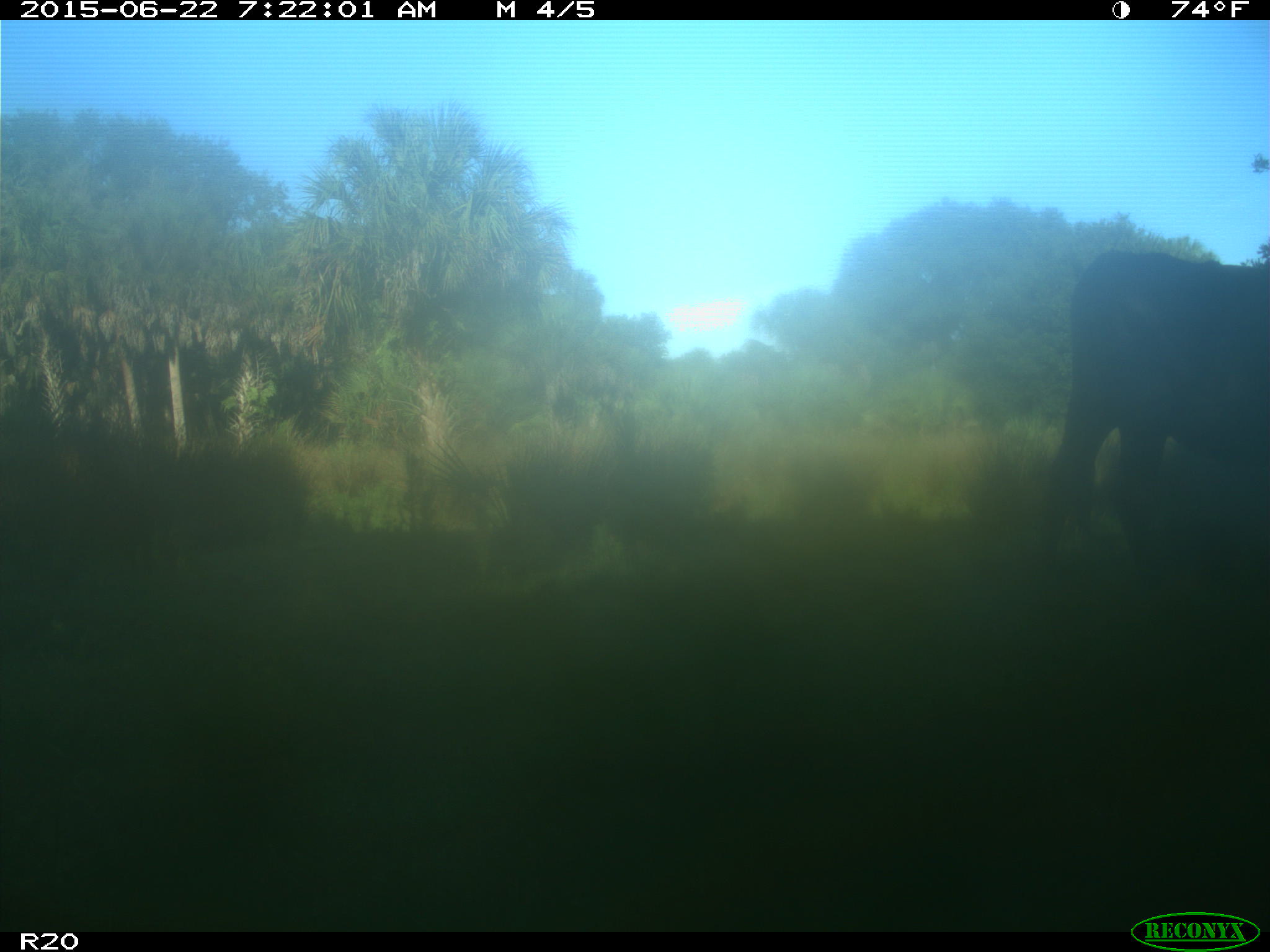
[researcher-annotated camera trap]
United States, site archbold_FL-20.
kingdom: Animalia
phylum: Chordata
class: Mammalia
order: Artiodactyla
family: Bovidae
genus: Bos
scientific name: Bos taurus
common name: domestic cow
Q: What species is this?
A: Bos taurus (domestic cow).